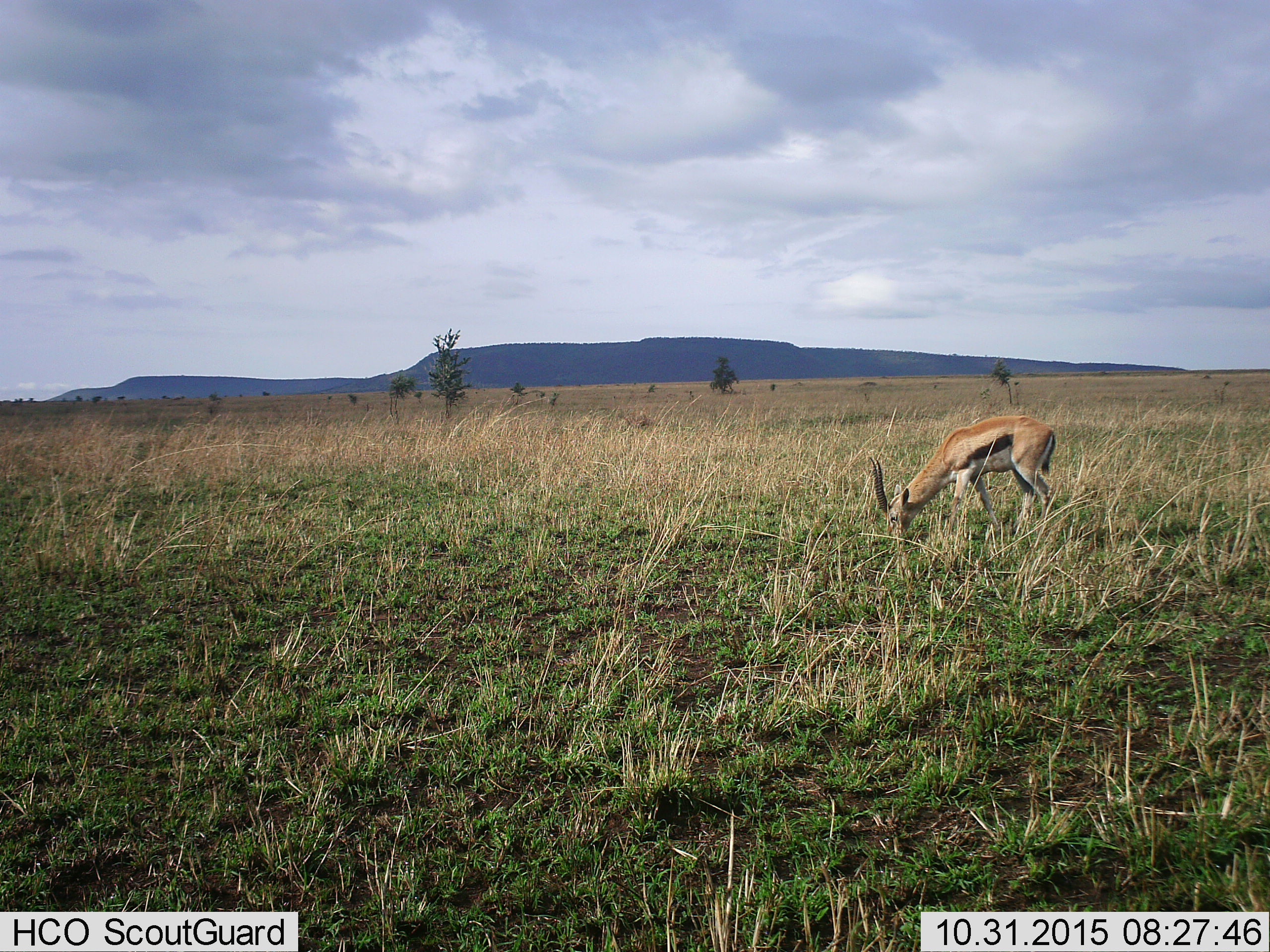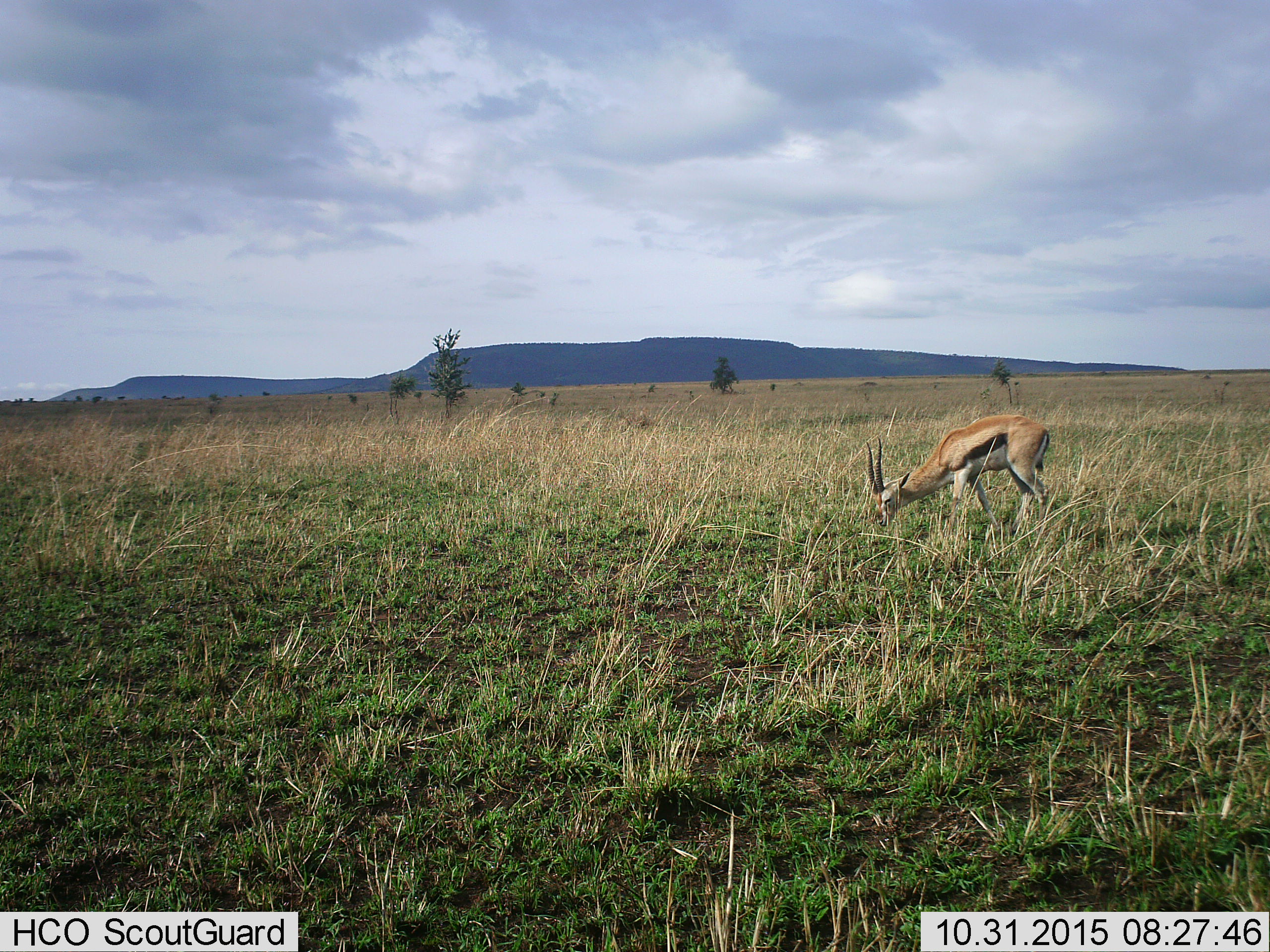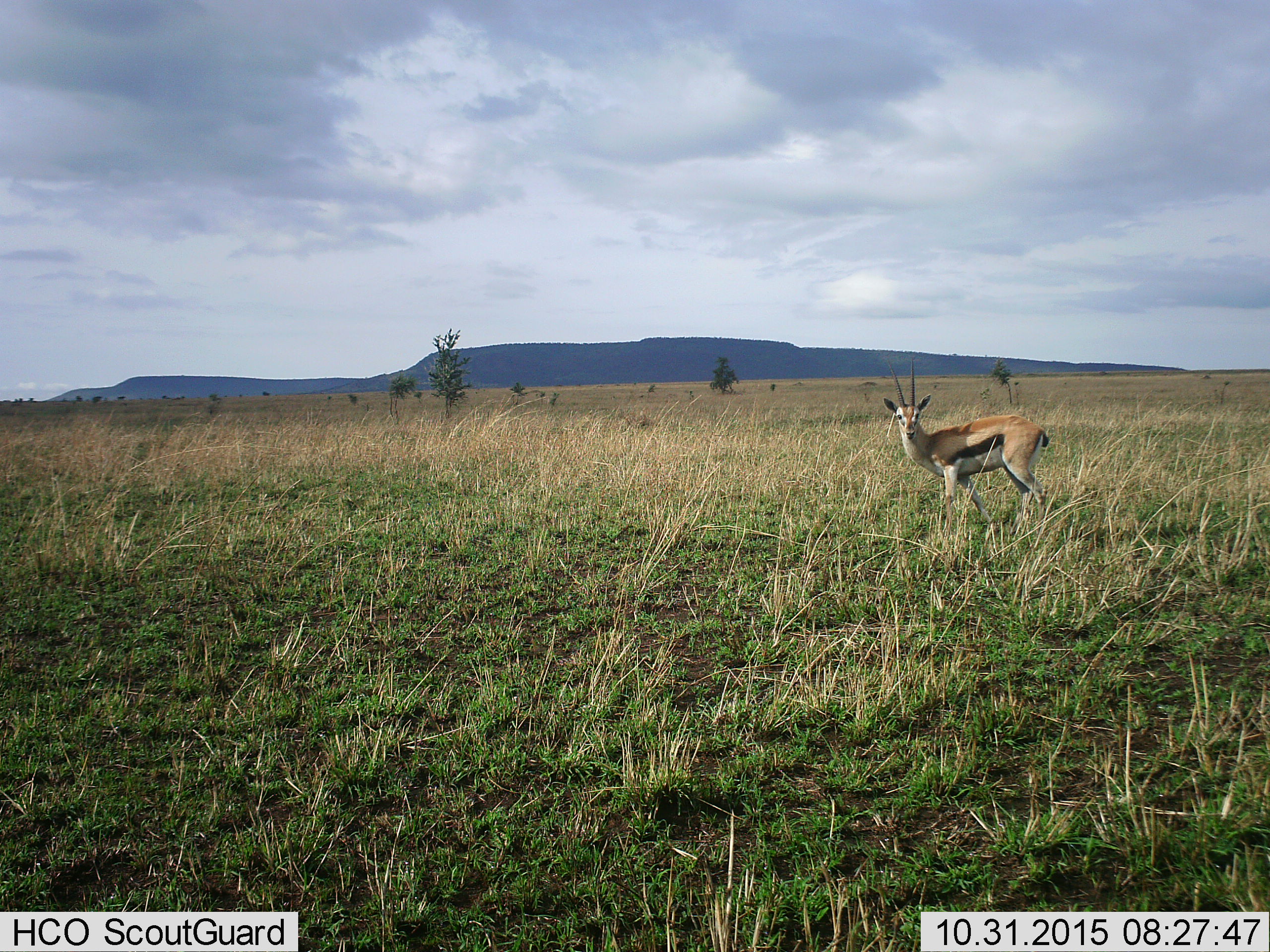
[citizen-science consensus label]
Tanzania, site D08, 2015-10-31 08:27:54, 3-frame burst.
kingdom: Animalia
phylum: Chordata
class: Mammalia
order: Artiodactyla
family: Bovidae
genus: Eudorcas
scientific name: Eudorcas thomsonii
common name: thomson's gazelle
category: gazellethomsons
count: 1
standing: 35%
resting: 0%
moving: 0%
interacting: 0%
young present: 6%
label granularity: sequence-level